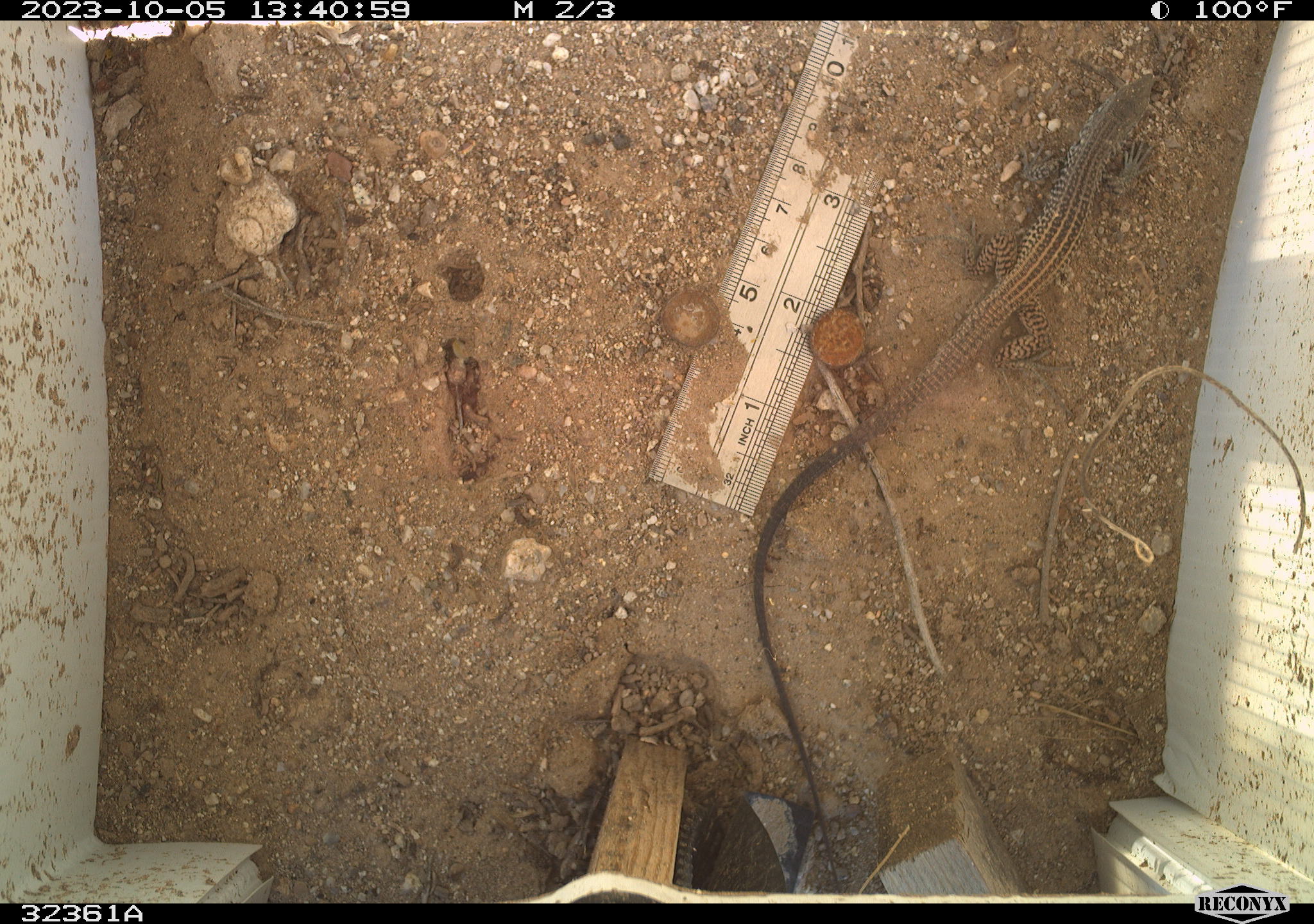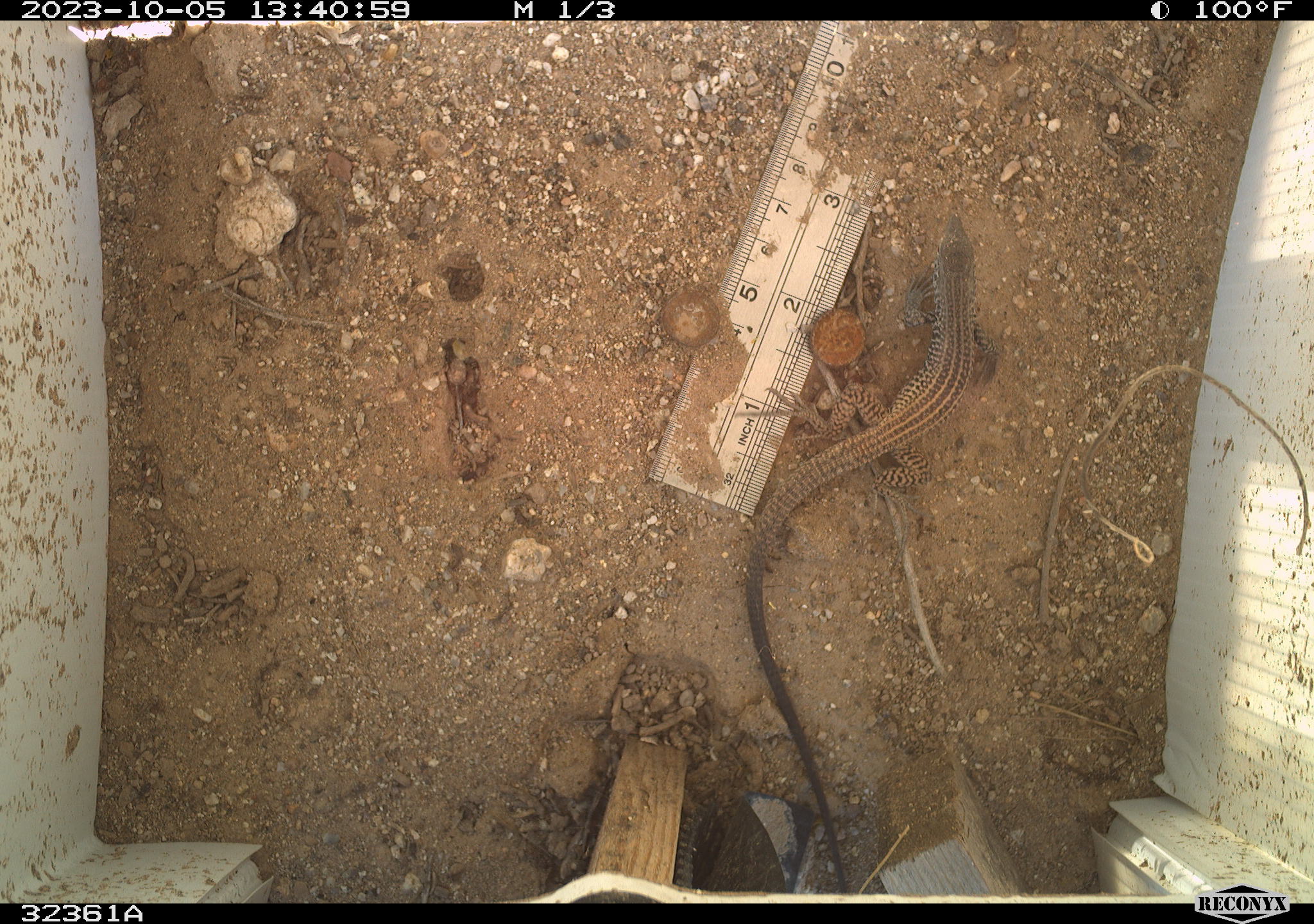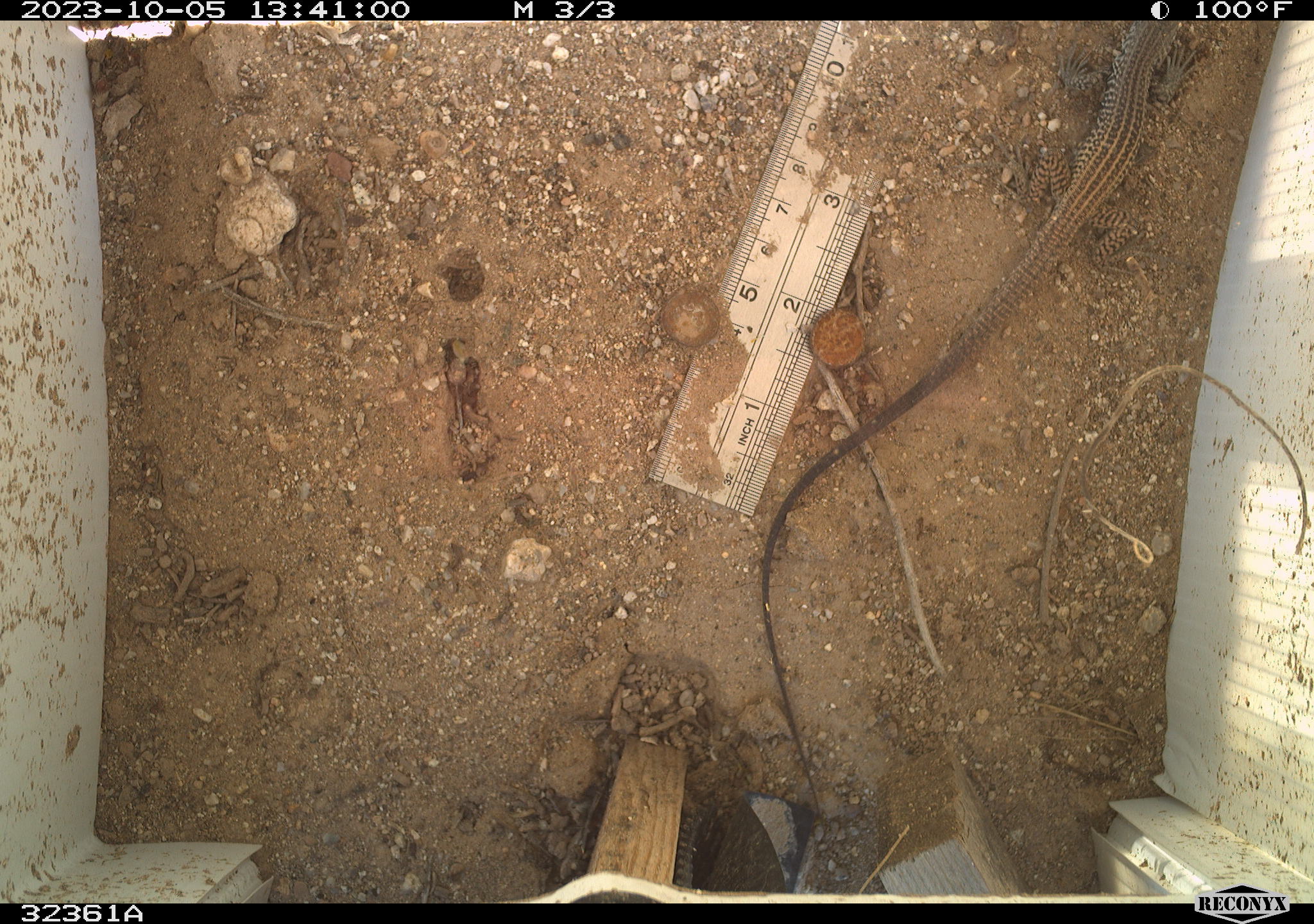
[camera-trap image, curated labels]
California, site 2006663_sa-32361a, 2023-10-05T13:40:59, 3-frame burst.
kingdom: Animalia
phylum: Chordata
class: Reptilia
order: Squamata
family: Teiidae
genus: Aspidoscelis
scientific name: Aspidoscelis tigris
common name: western whiptail